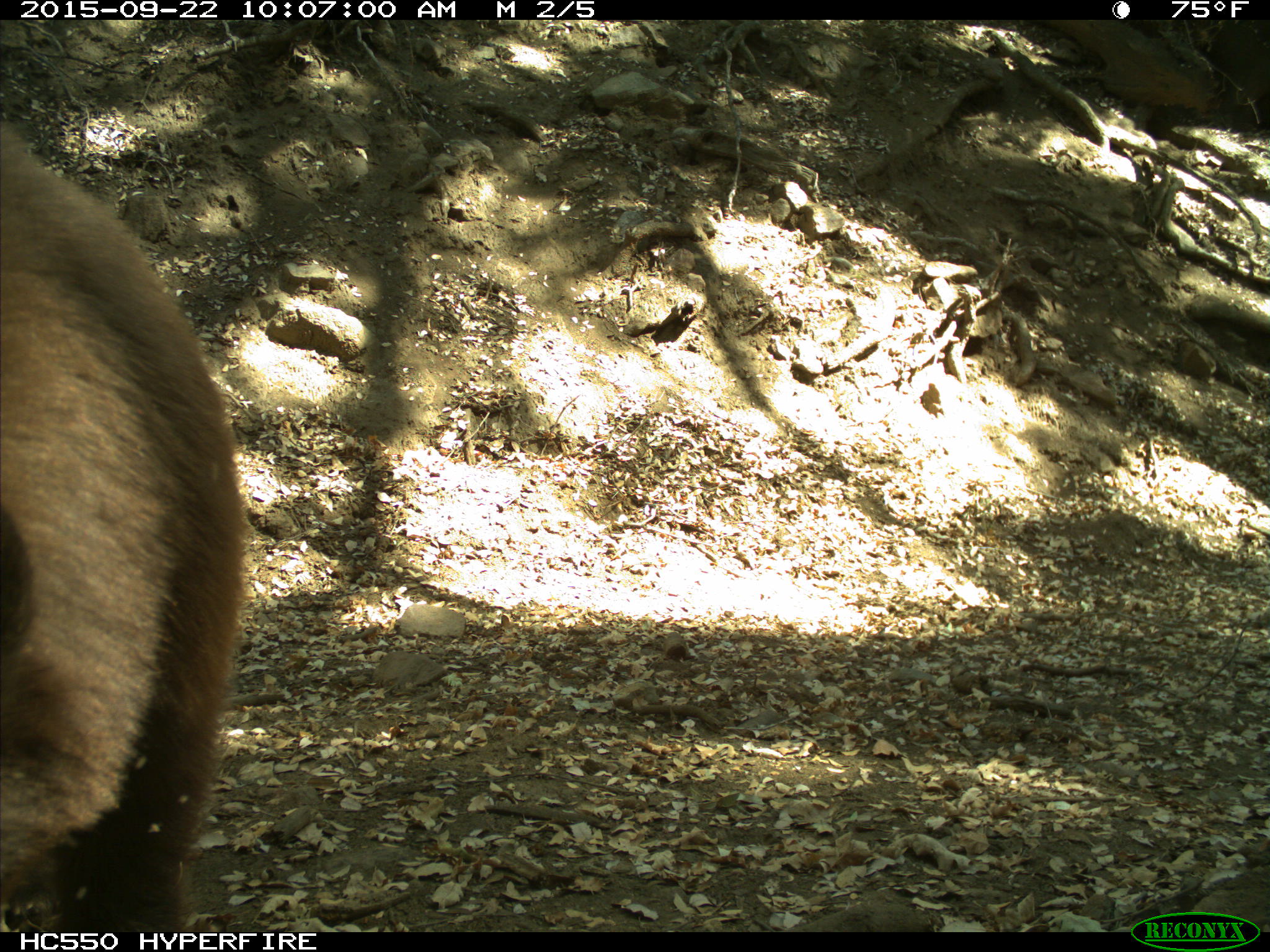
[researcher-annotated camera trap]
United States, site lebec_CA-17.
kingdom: Animalia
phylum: Chordata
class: Mammalia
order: Carnivora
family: Ursidae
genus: Ursus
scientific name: Ursus americanus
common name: american black bear